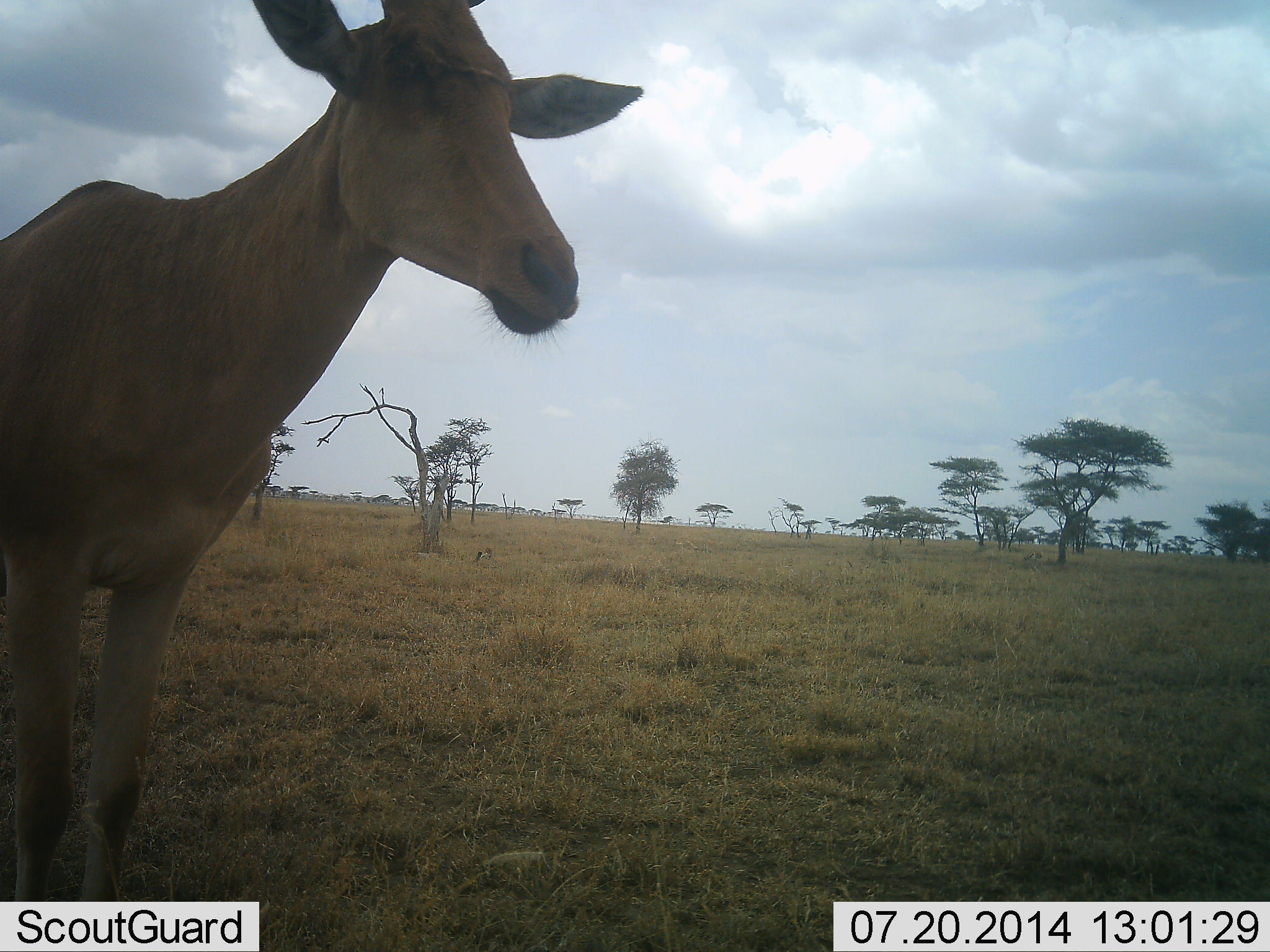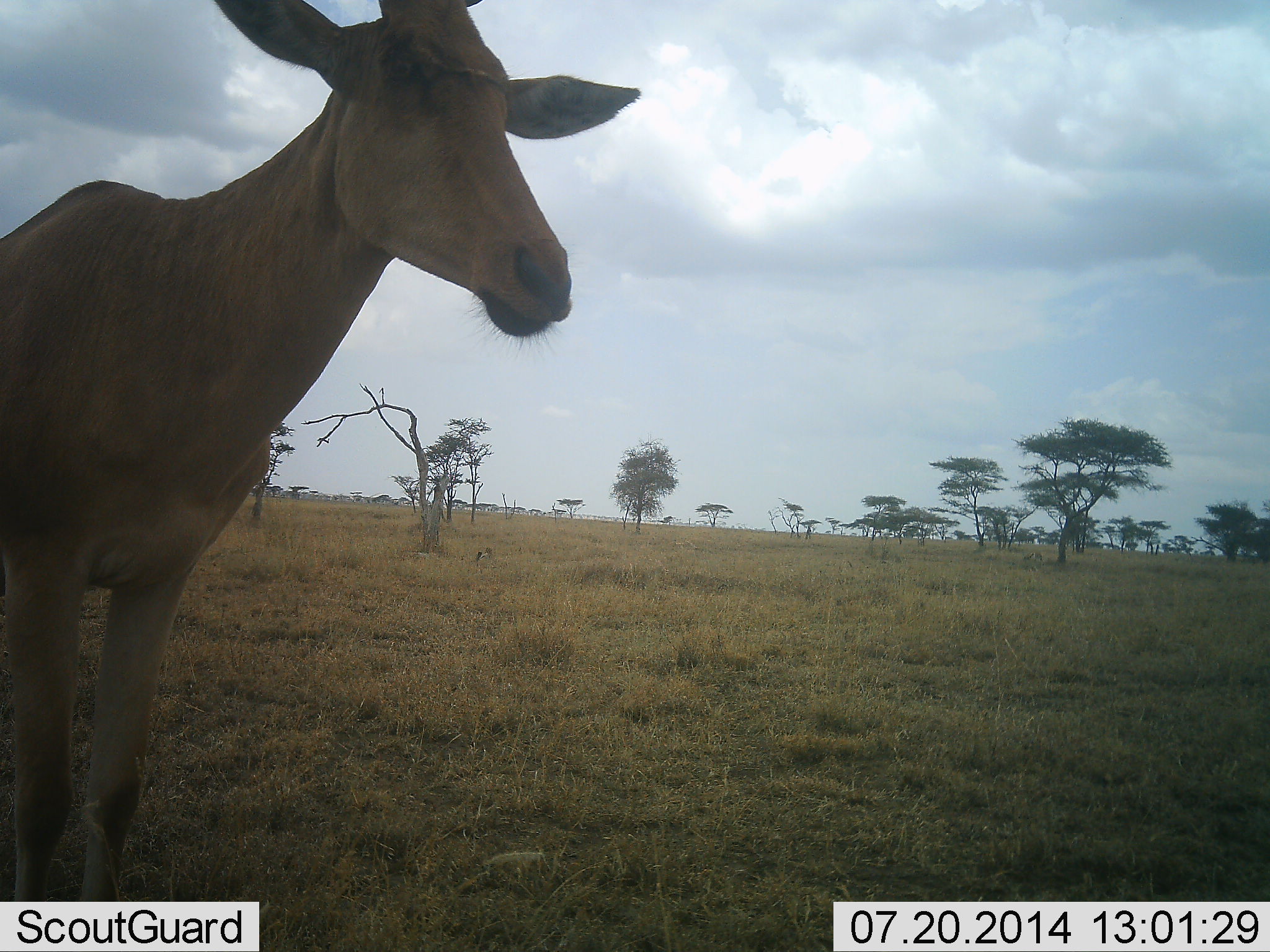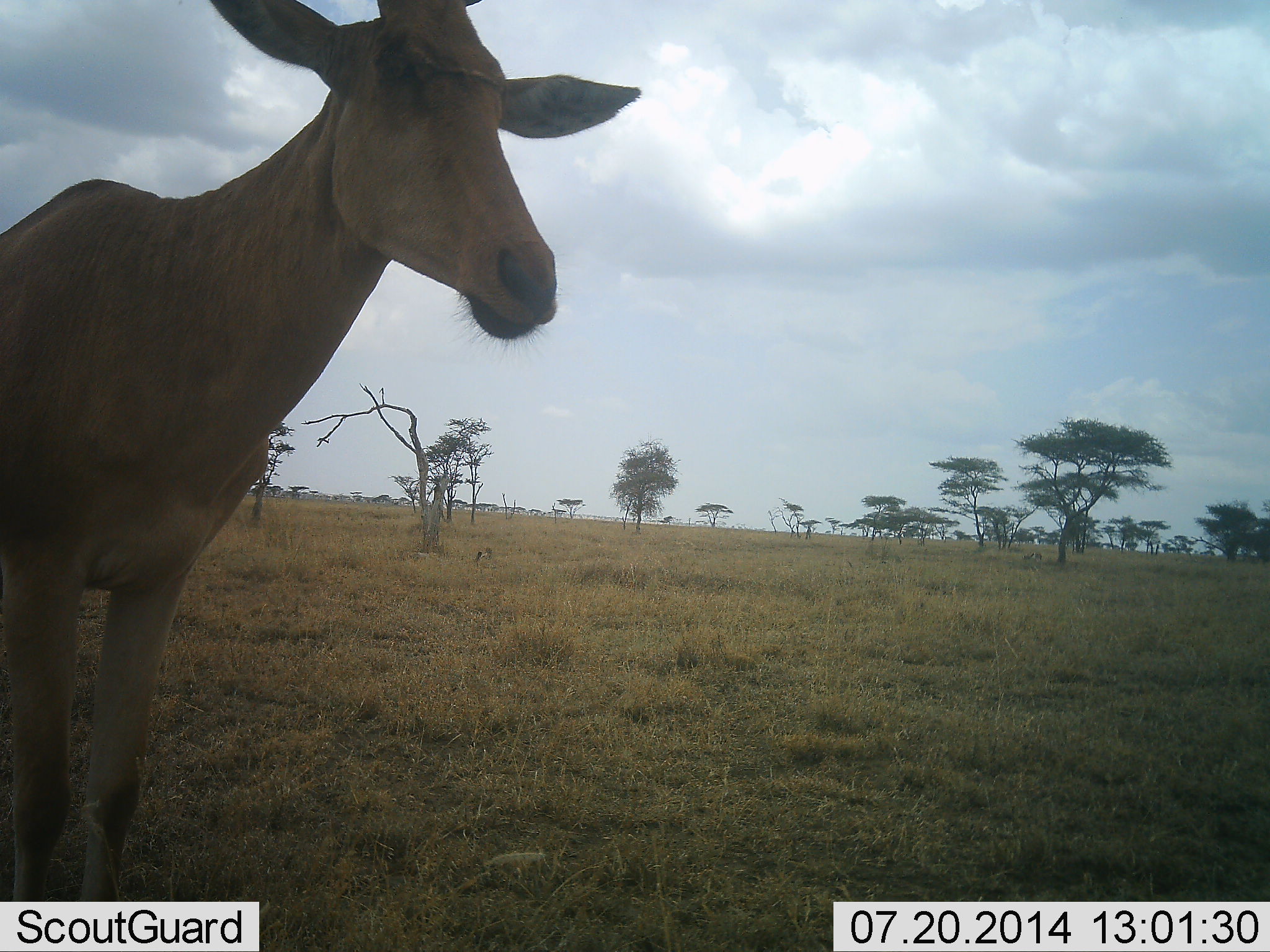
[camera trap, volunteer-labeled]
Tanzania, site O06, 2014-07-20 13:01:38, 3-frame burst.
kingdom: Animalia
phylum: Chordata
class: Mammalia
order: Artiodactyla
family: Bovidae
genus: Alcelaphus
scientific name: Alcelaphus buselaphus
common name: hartebeest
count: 1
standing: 100%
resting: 0%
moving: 0%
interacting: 0%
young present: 0%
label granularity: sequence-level